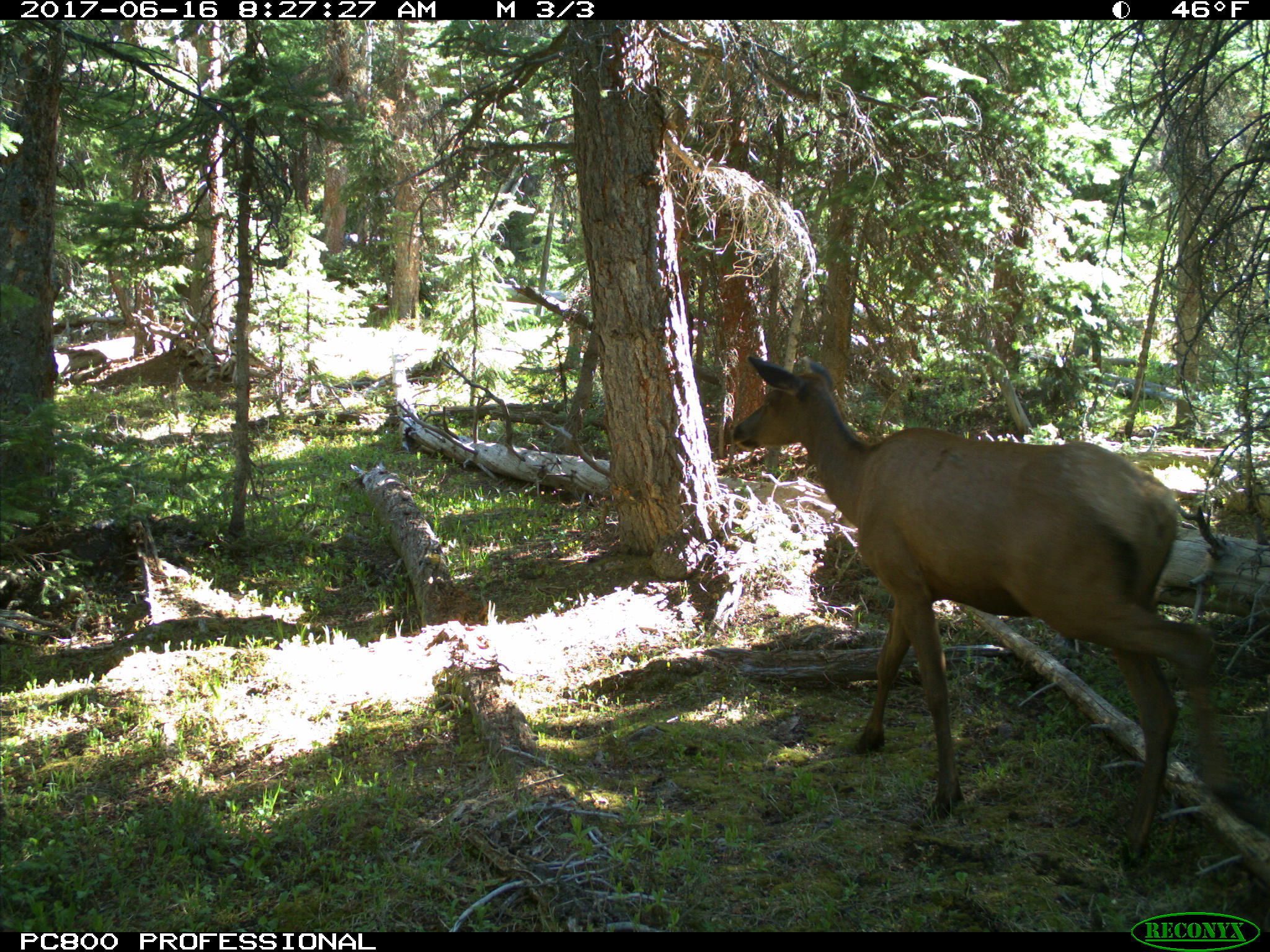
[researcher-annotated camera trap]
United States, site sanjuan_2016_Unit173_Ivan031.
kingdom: Animalia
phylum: Chordata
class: Mammalia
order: Artiodactyla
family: Cervidae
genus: Cervus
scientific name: Cervus elaphus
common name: red deer